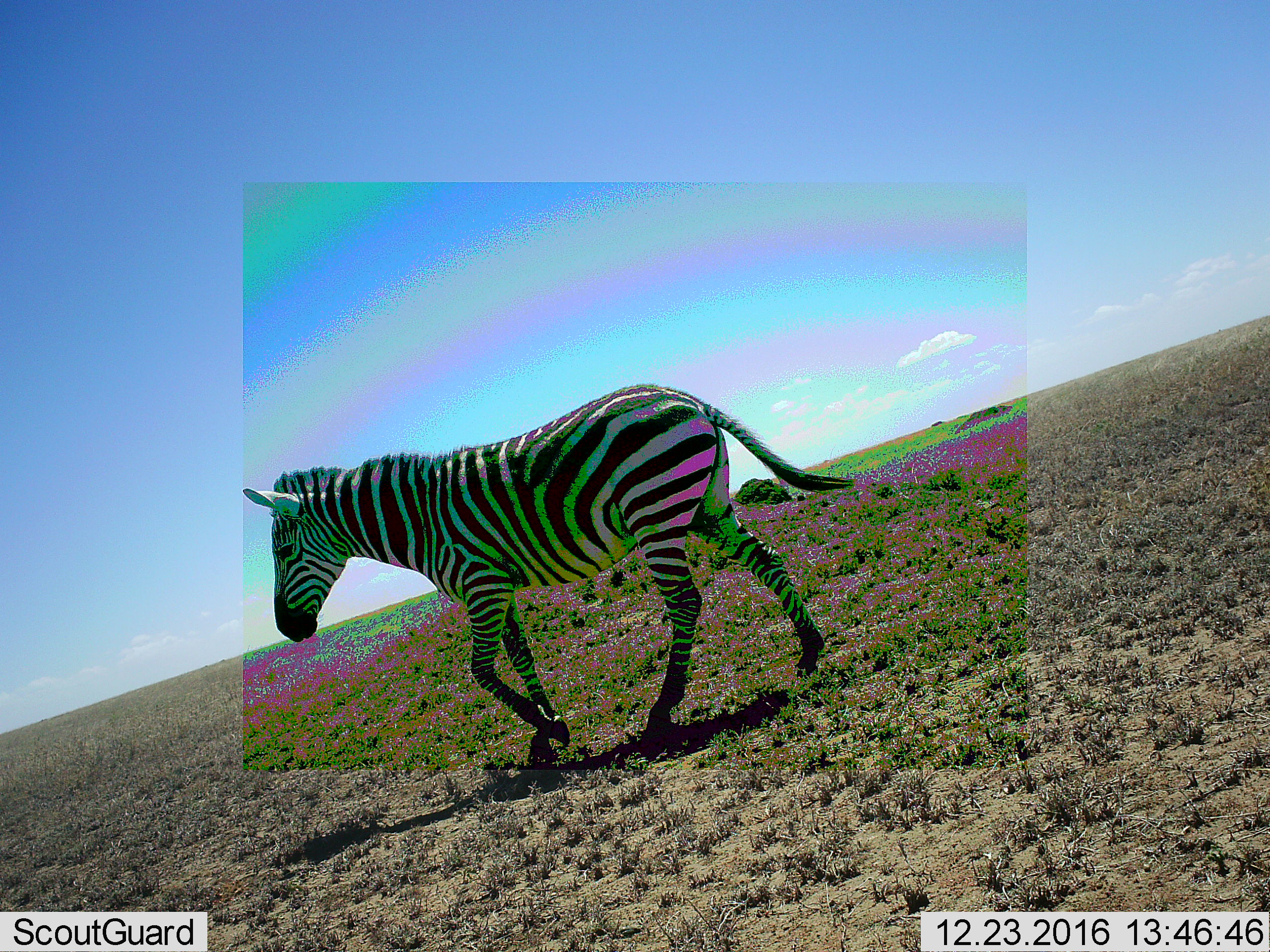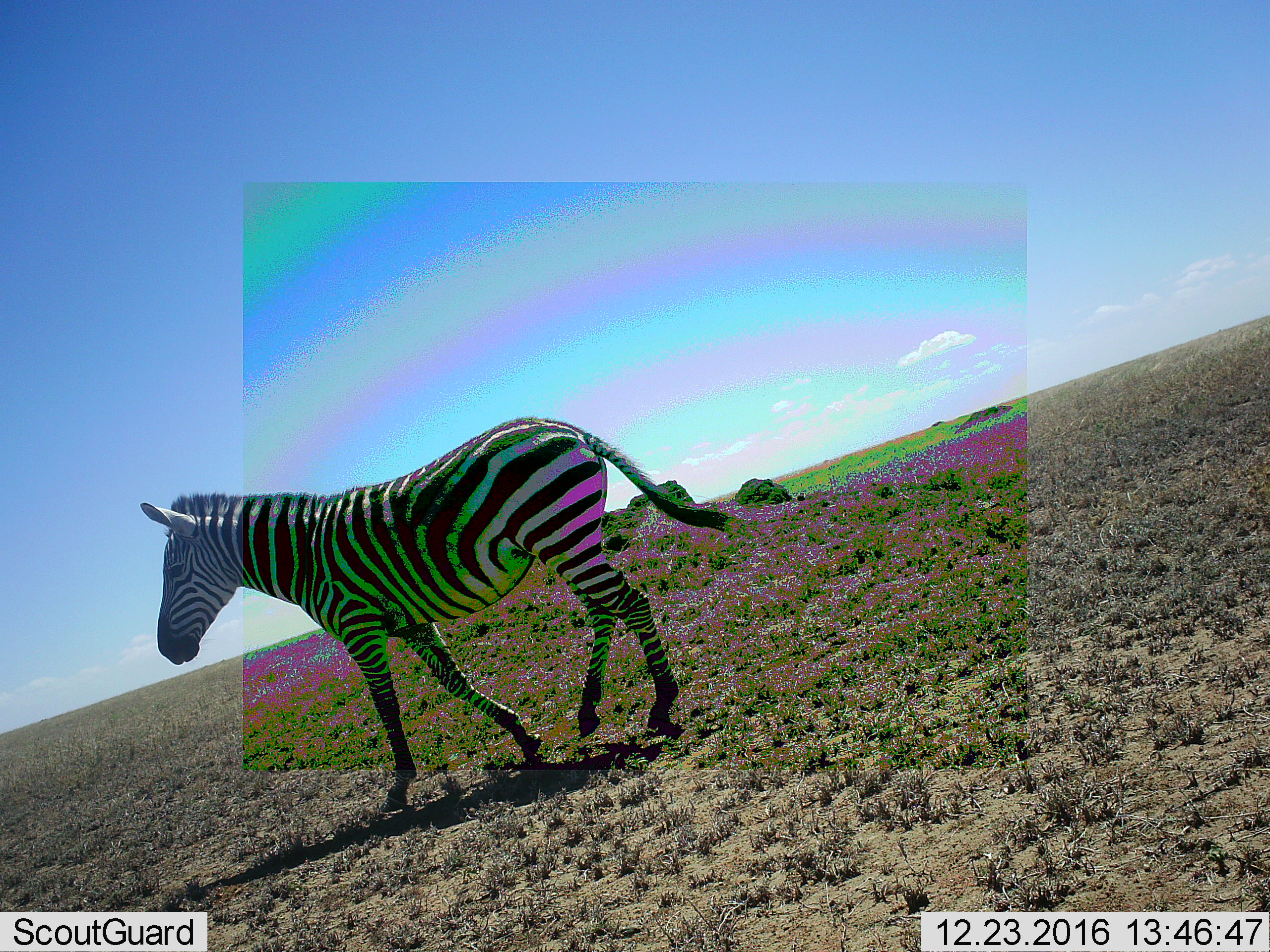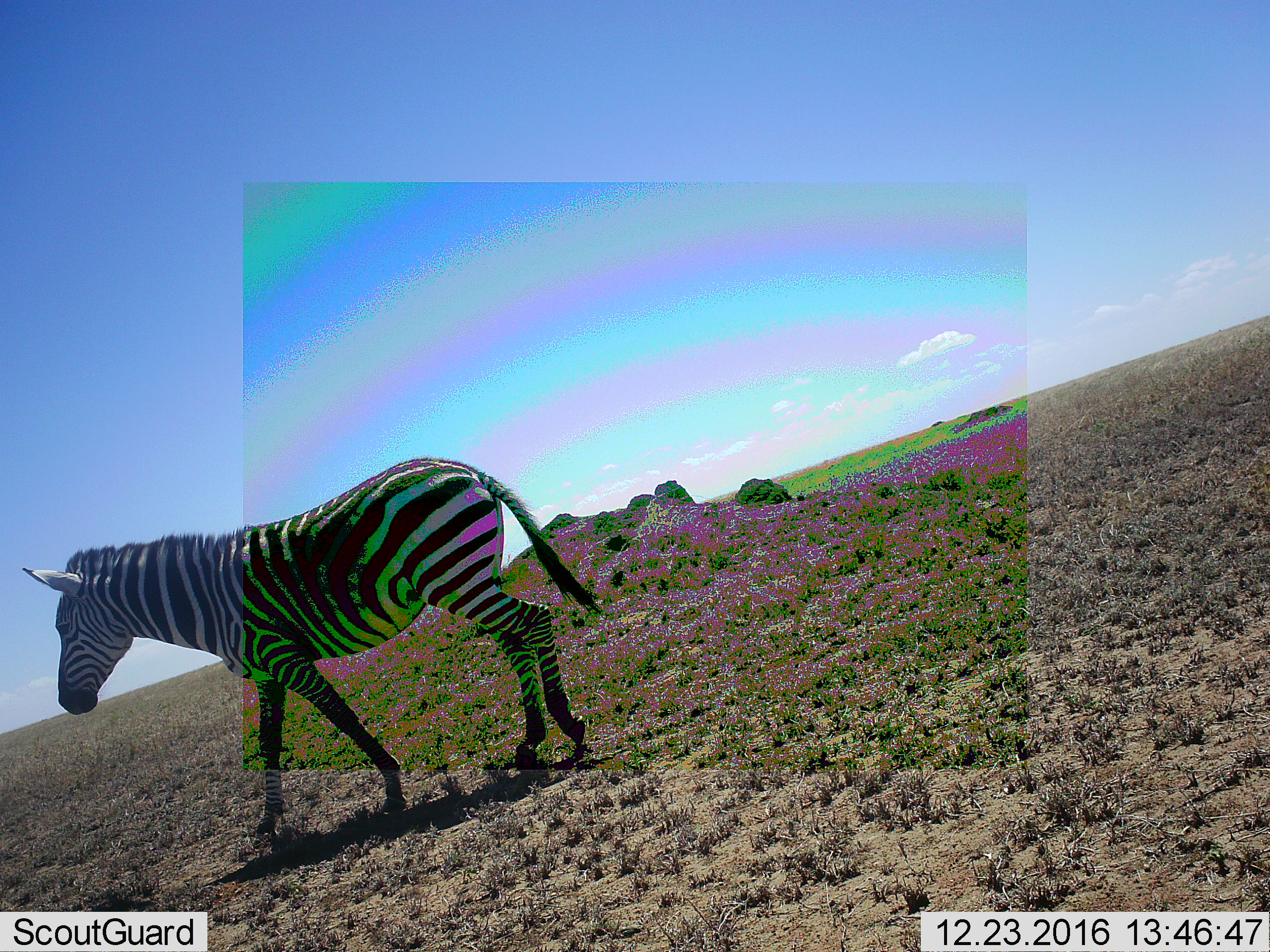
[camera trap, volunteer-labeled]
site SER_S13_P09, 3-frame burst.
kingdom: Animalia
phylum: Chordata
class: Mammalia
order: Perissodactyla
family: Equidae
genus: Equus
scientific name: Equus quagga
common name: plains zebra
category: zebraplains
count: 1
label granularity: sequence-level